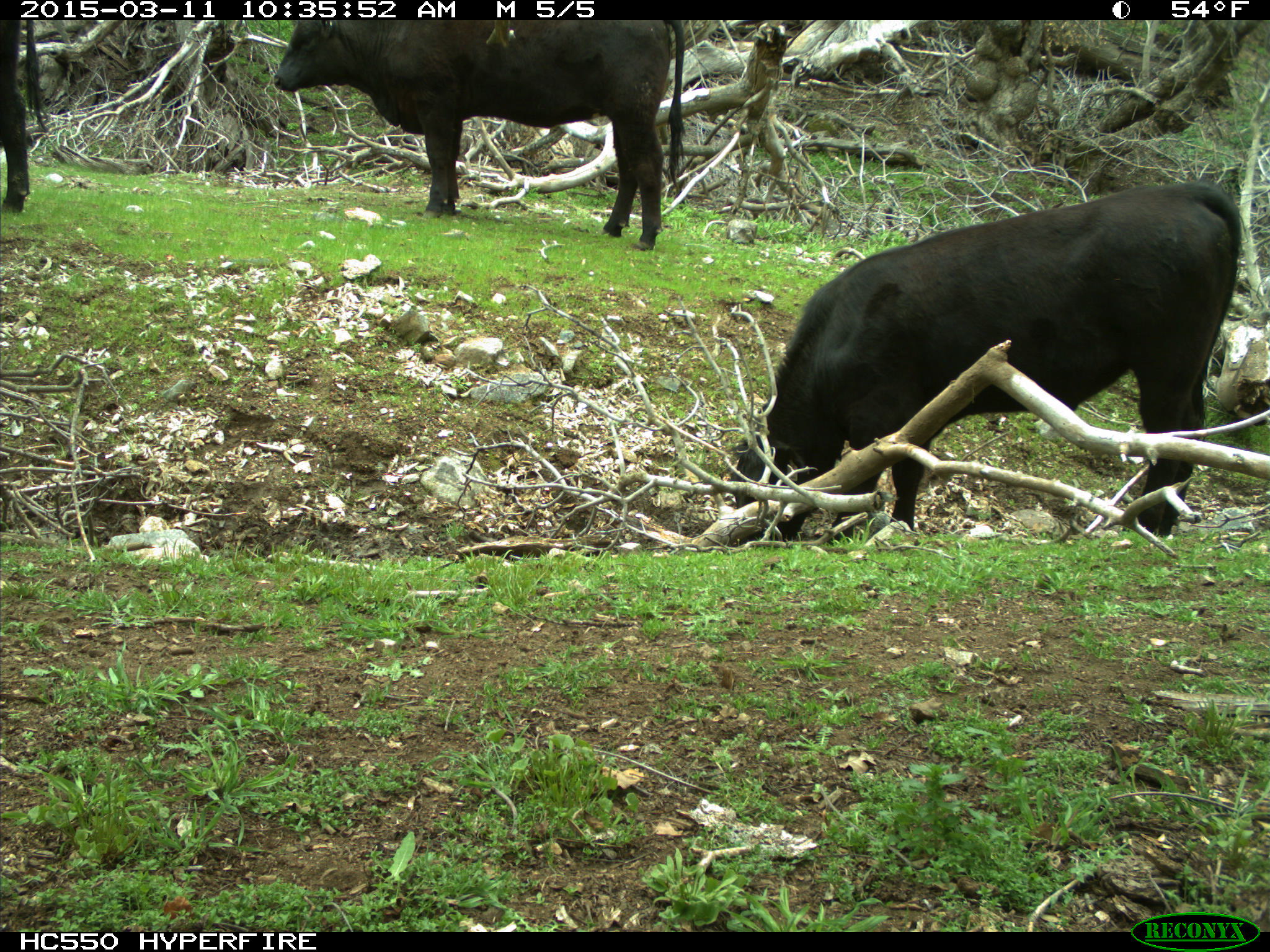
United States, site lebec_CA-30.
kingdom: Animalia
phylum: Chordata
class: Mammalia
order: Artiodactyla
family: Bovidae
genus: Bos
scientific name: Bos taurus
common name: domestic cow